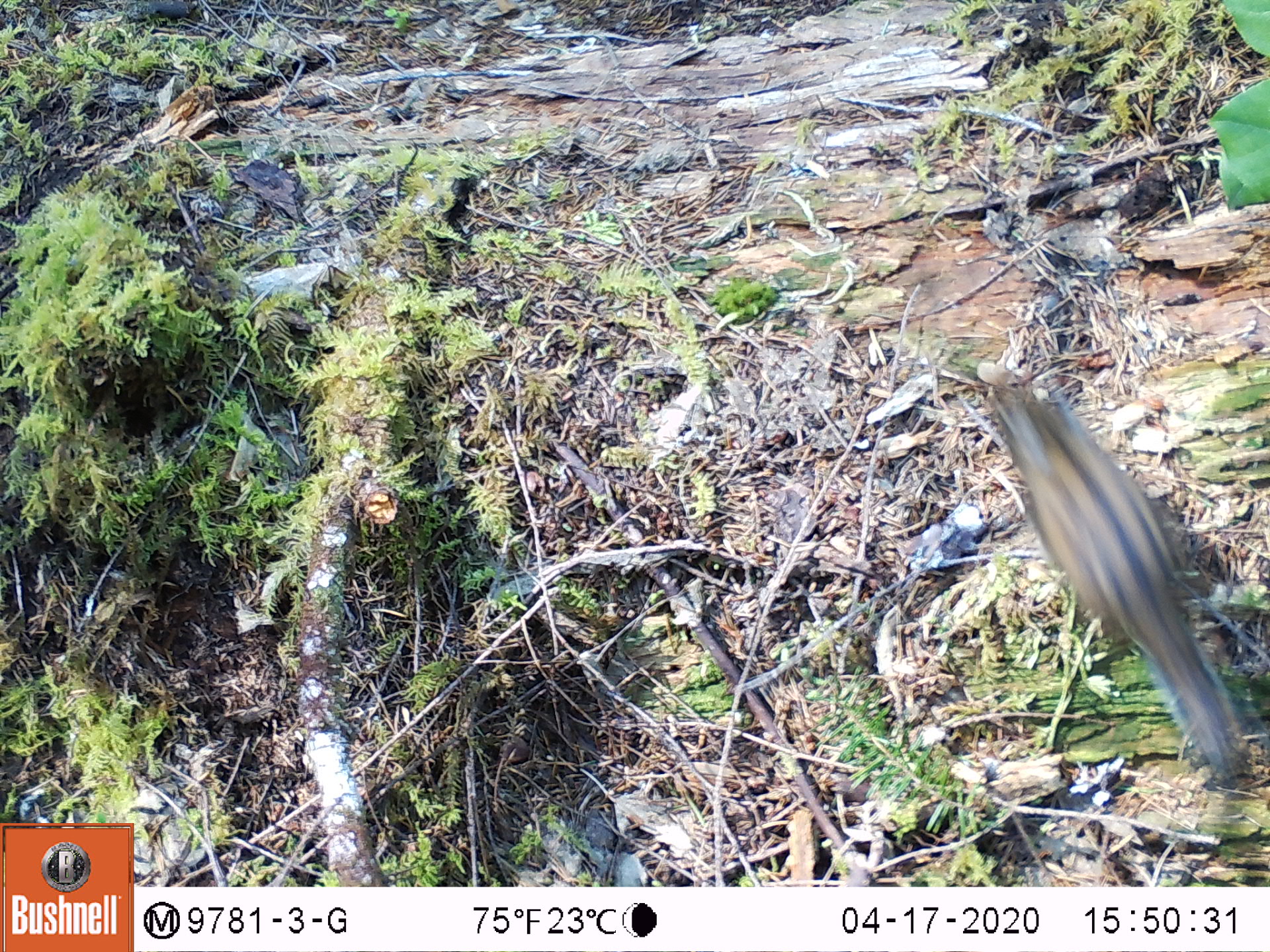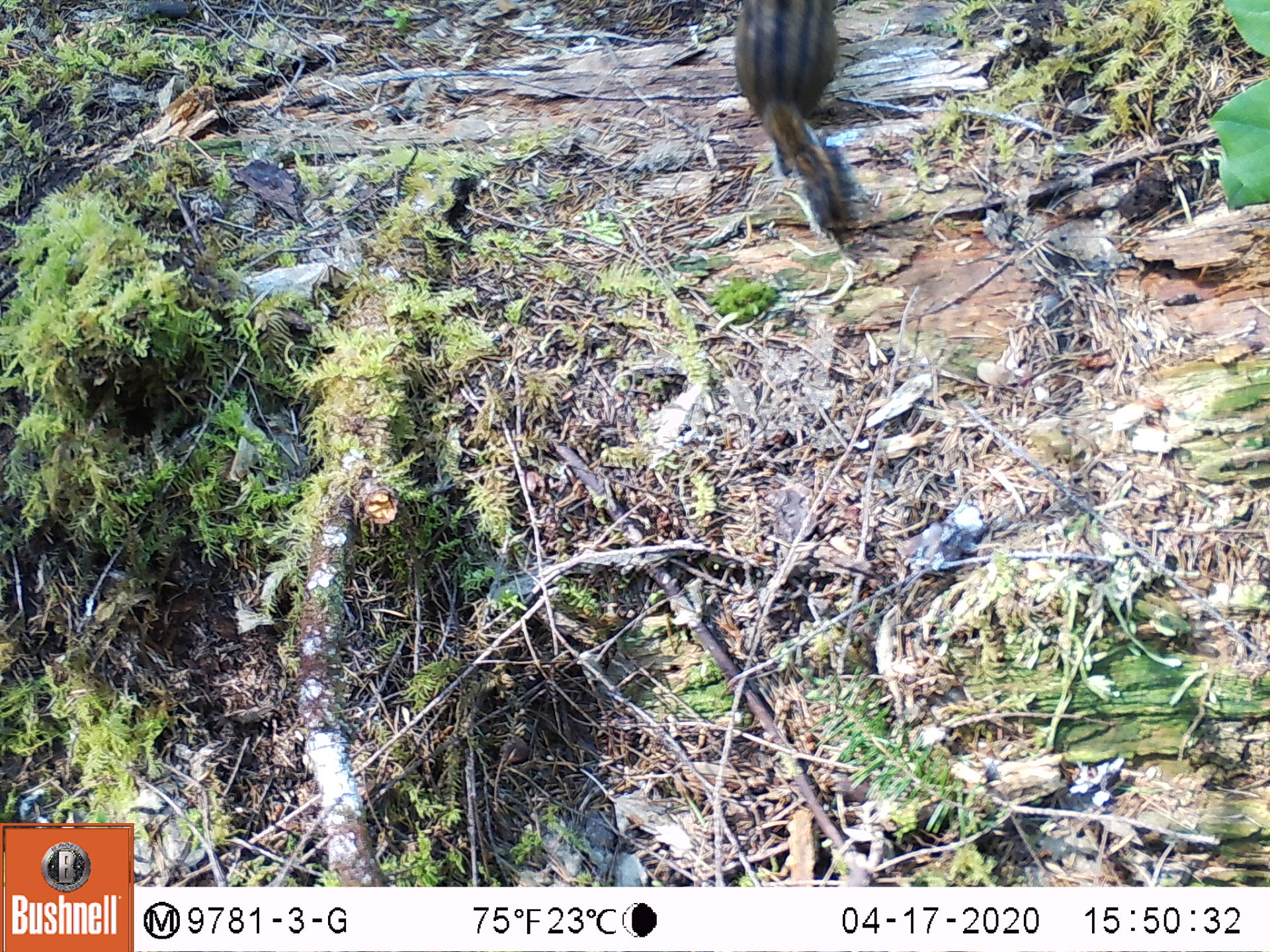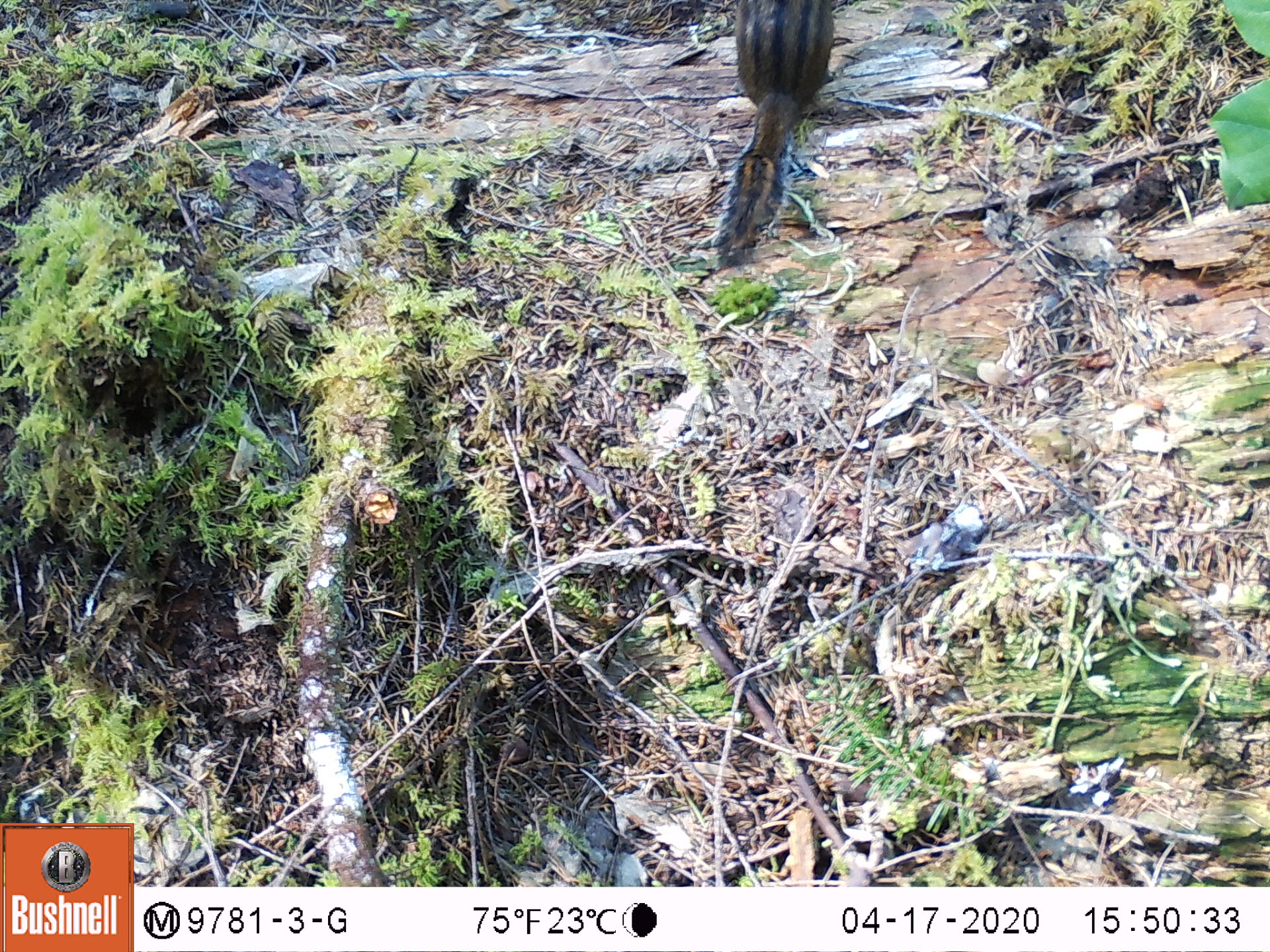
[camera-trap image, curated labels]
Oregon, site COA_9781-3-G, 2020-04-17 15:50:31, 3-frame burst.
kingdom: Animalia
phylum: Chordata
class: Mammalia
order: Rodentia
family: Sciuridae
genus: Neotamias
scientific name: Neotamias townsendii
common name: townsend's chipmunk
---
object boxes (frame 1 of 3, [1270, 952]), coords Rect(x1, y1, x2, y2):
townsend's chipmunk: Rect(977, 370, 1254, 793)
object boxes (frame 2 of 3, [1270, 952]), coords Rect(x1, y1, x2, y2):
townsend's chipmunk: Rect(724, 0, 865, 258)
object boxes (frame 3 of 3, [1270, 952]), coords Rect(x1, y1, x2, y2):
townsend's chipmunk: Rect(715, 0, 845, 278)